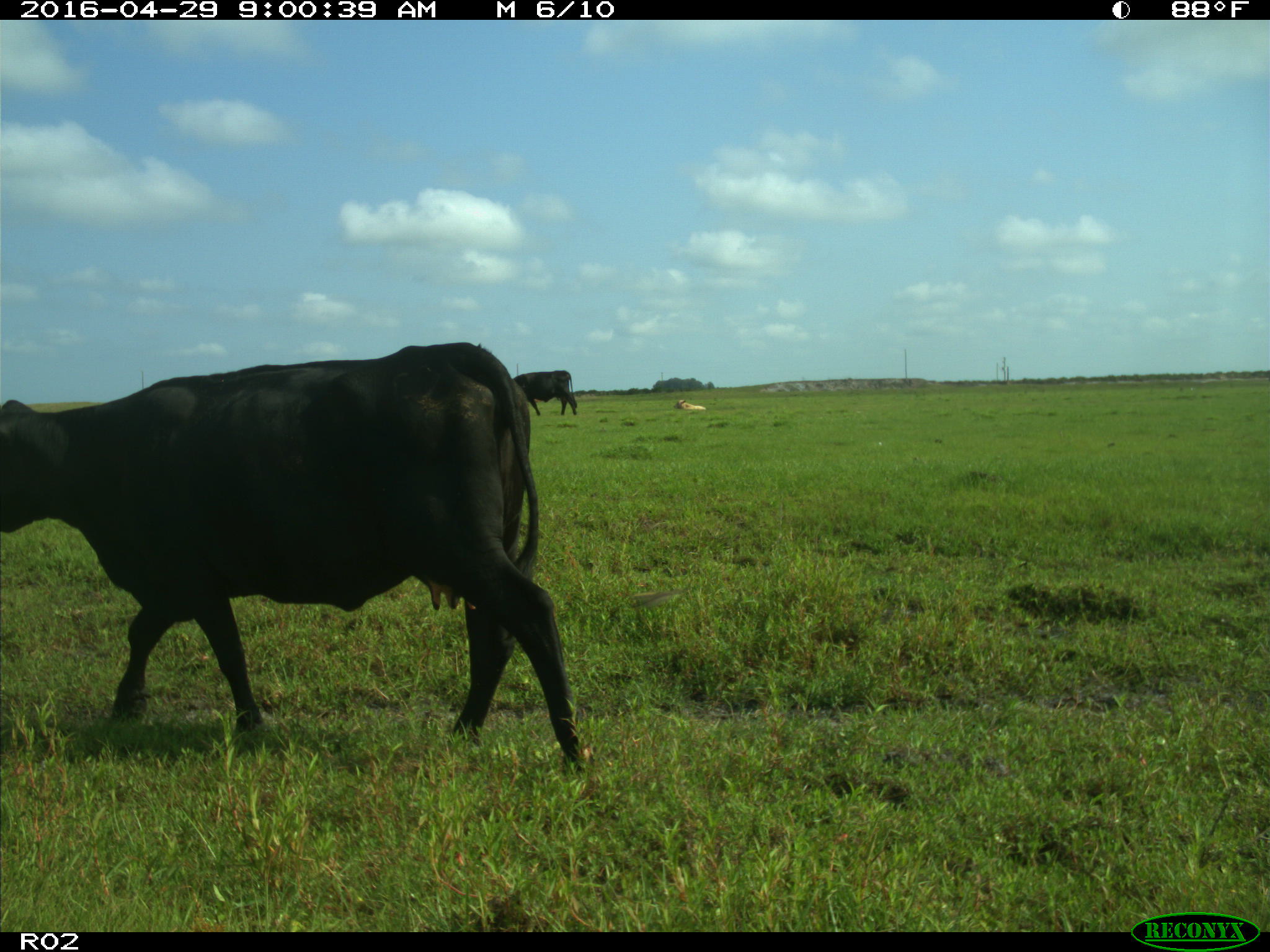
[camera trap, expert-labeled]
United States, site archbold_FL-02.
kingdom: Animalia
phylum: Chordata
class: Mammalia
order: Artiodactyla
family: Bovidae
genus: Bos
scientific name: Bos taurus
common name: domestic cow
Bos taurus (domestic cow).